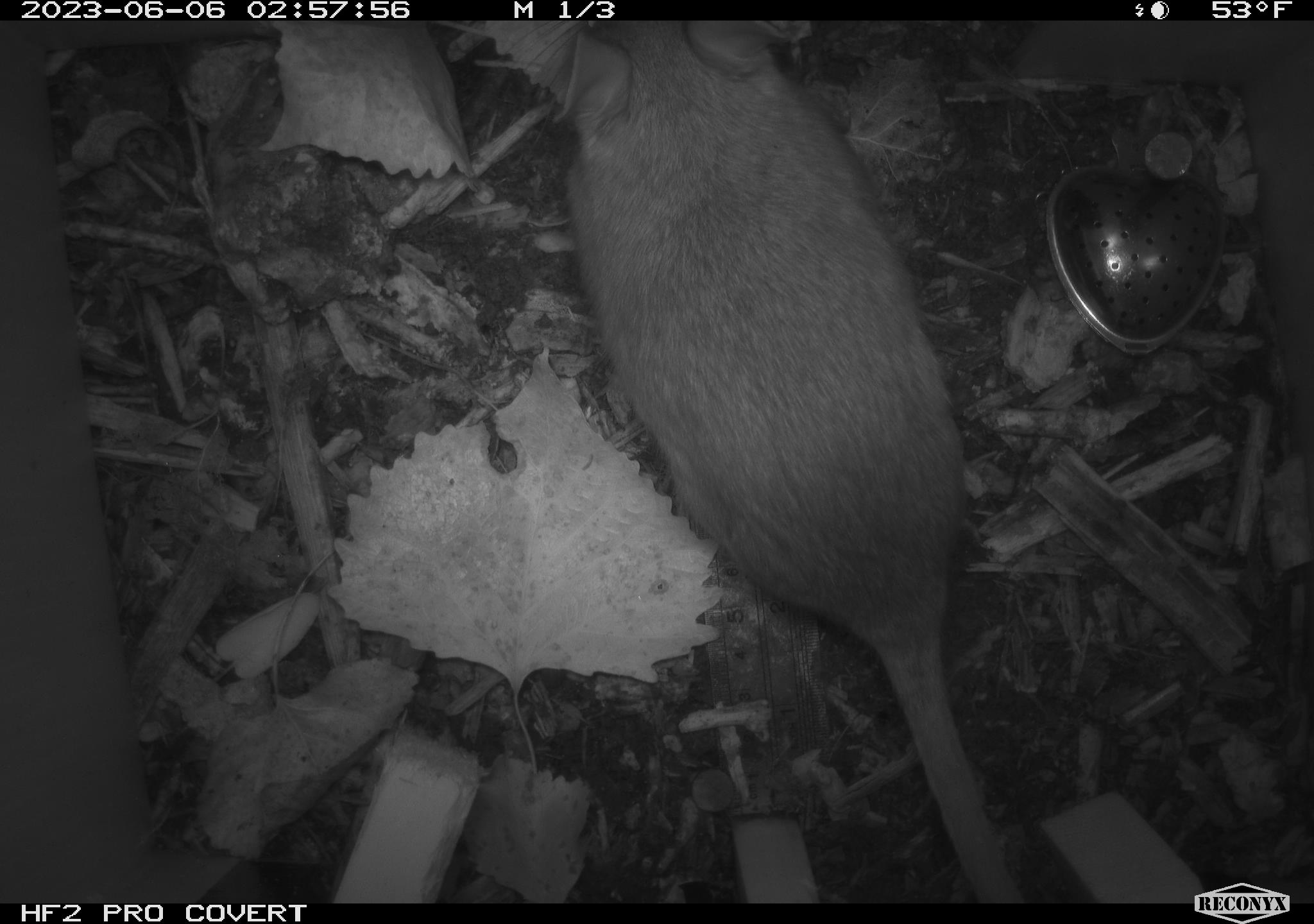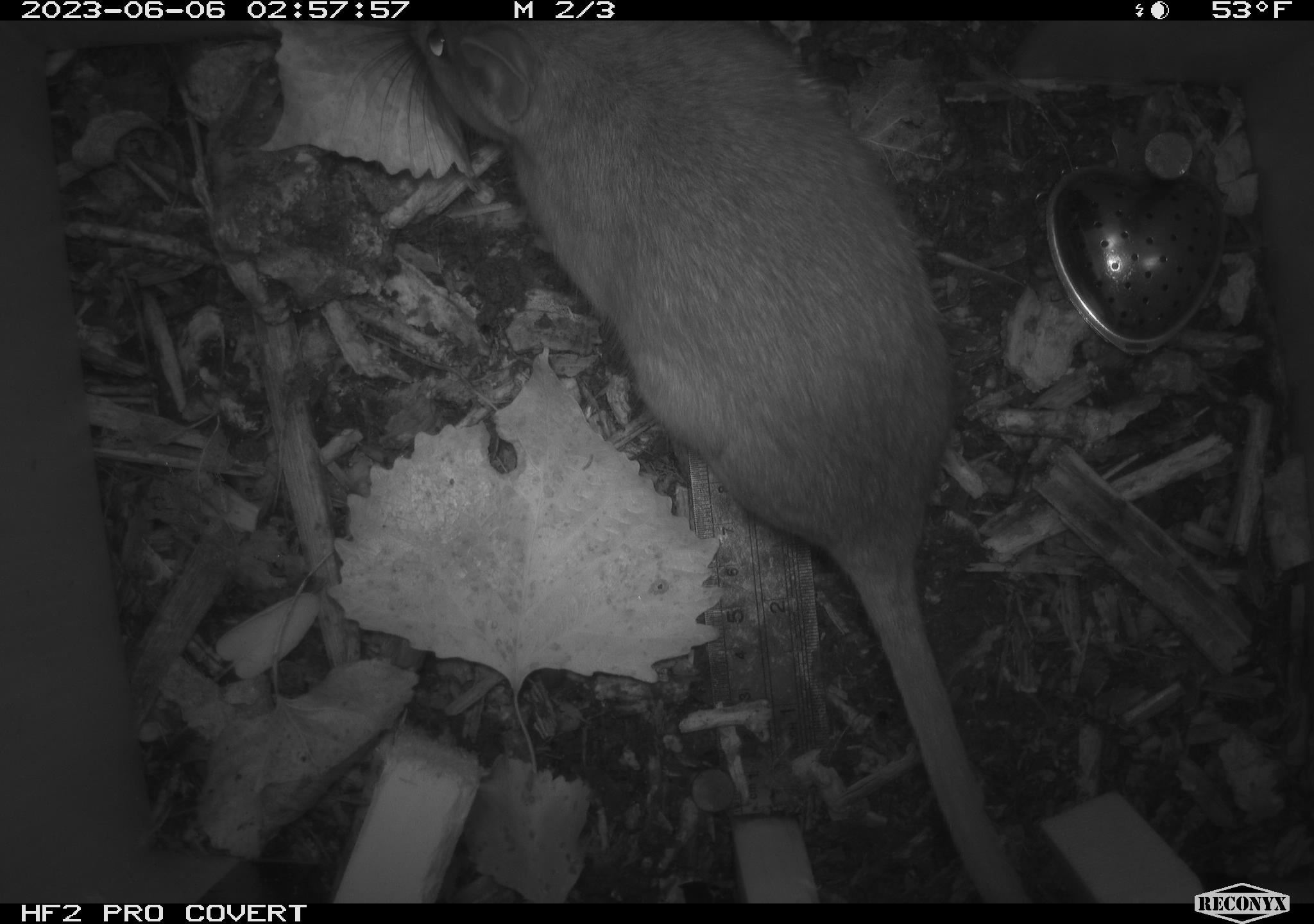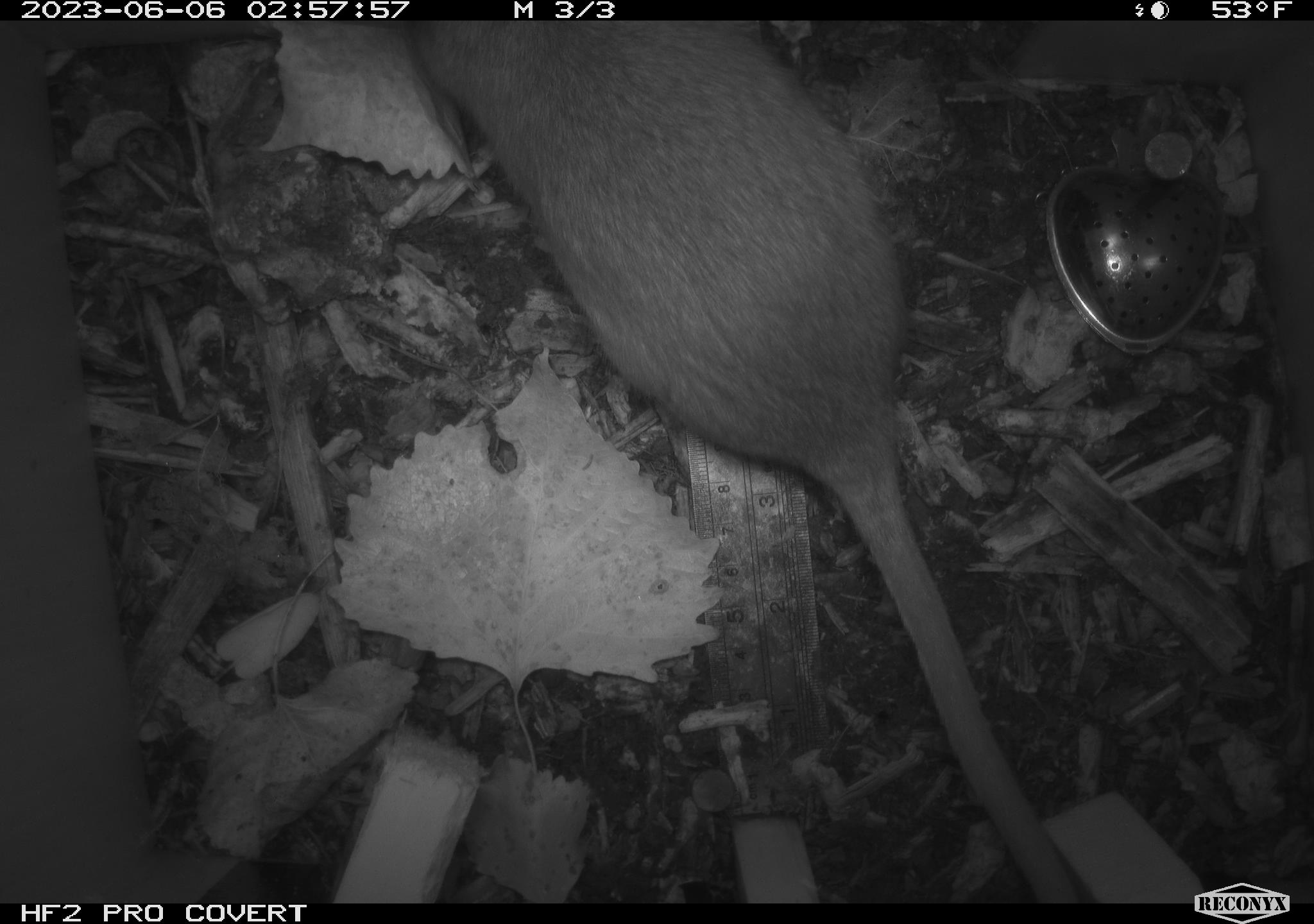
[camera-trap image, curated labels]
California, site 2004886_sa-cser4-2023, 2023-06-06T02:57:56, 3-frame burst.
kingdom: Animalia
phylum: Chordata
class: Mammalia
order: Rodentia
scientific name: Rodentia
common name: woodrat or rat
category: woodrat or rat species